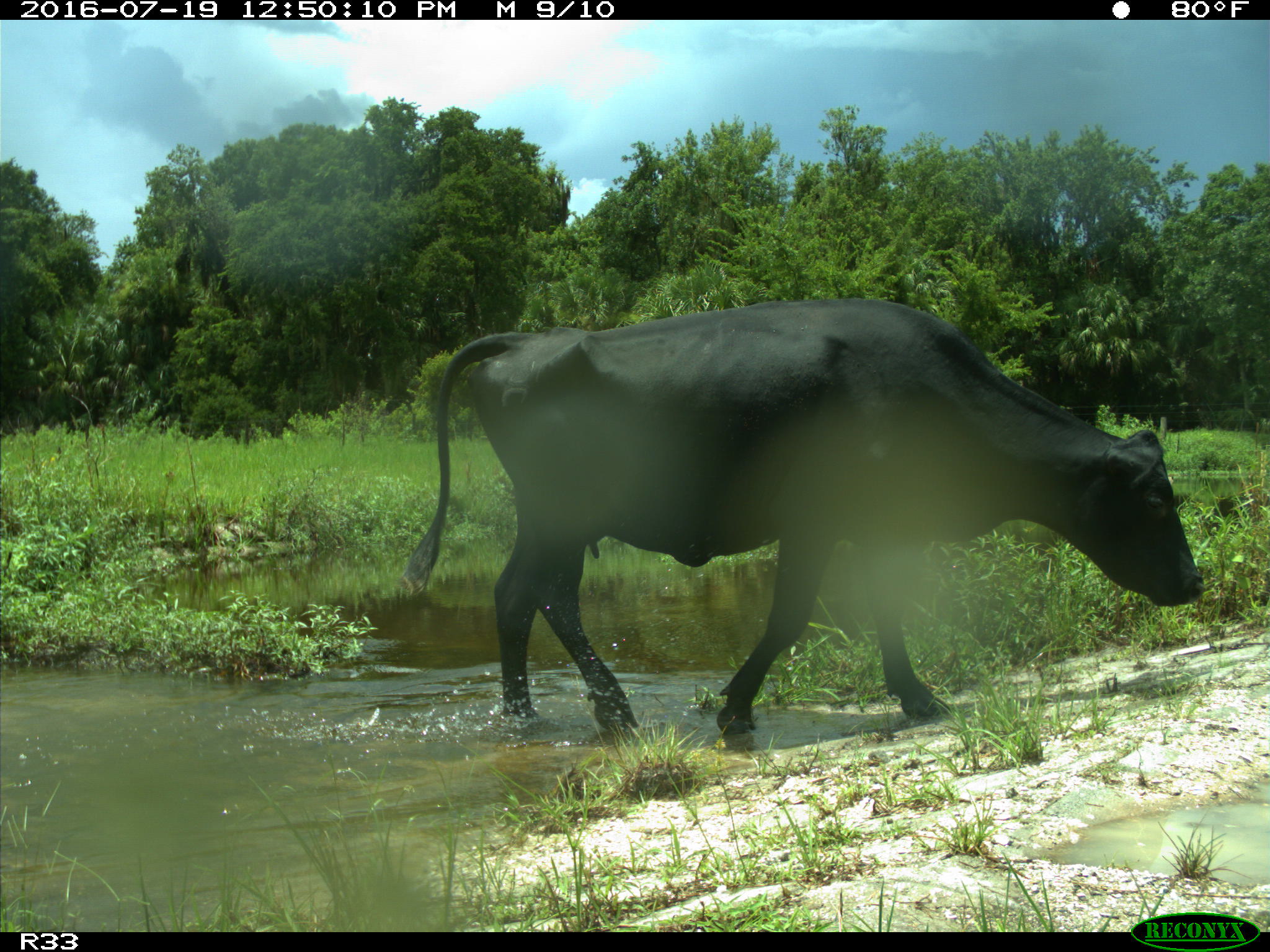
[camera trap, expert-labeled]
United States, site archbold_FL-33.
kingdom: Animalia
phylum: Chordata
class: Mammalia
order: Artiodactyla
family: Bovidae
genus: Bos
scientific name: Bos taurus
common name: domestic cow